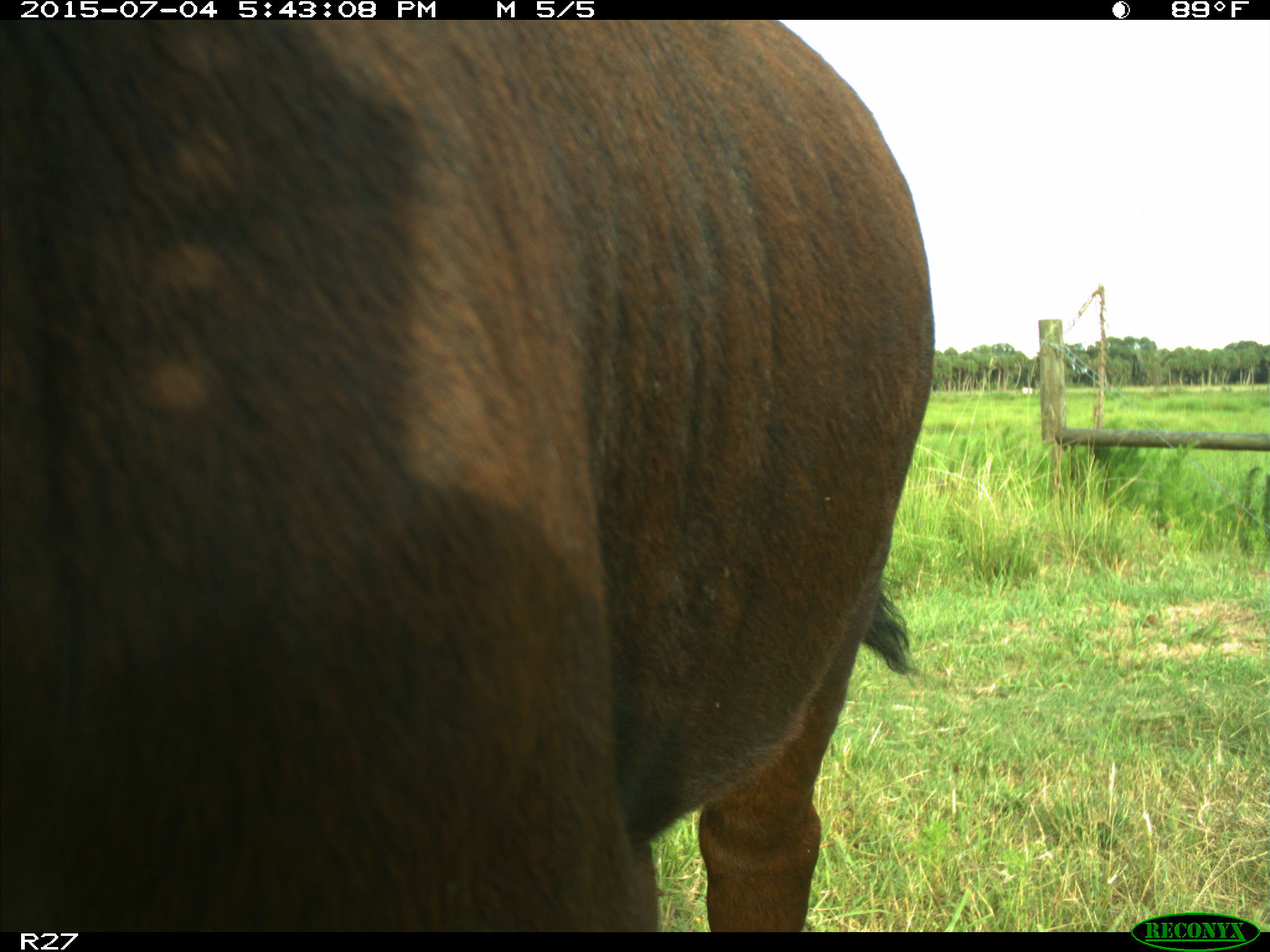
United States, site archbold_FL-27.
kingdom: Animalia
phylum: Chordata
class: Mammalia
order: Artiodactyla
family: Bovidae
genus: Bos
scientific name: Bos taurus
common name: domestic cow